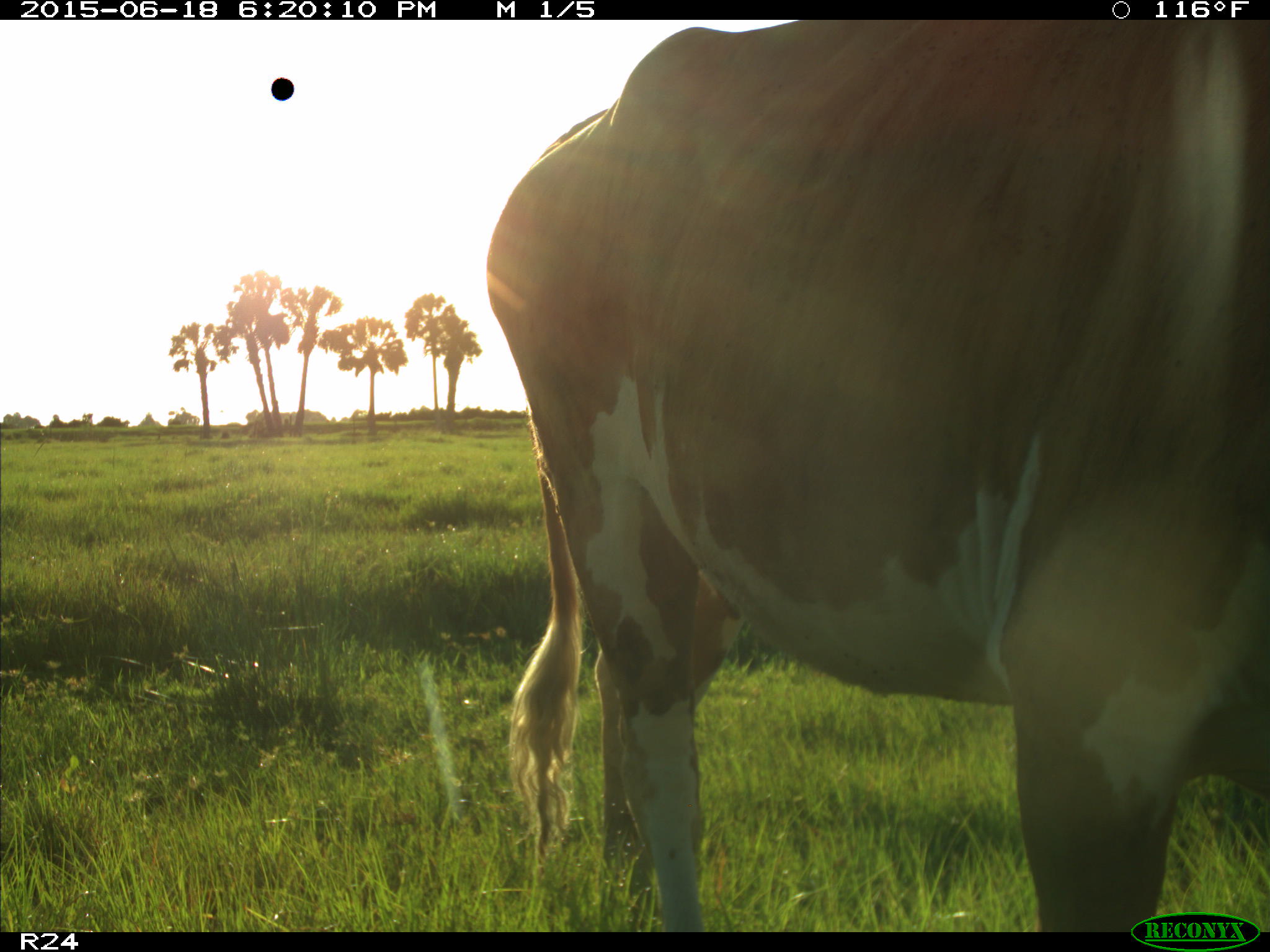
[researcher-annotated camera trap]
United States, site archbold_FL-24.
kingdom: Animalia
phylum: Chordata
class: Mammalia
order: Artiodactyla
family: Bovidae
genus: Bos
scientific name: Bos taurus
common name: domestic cow